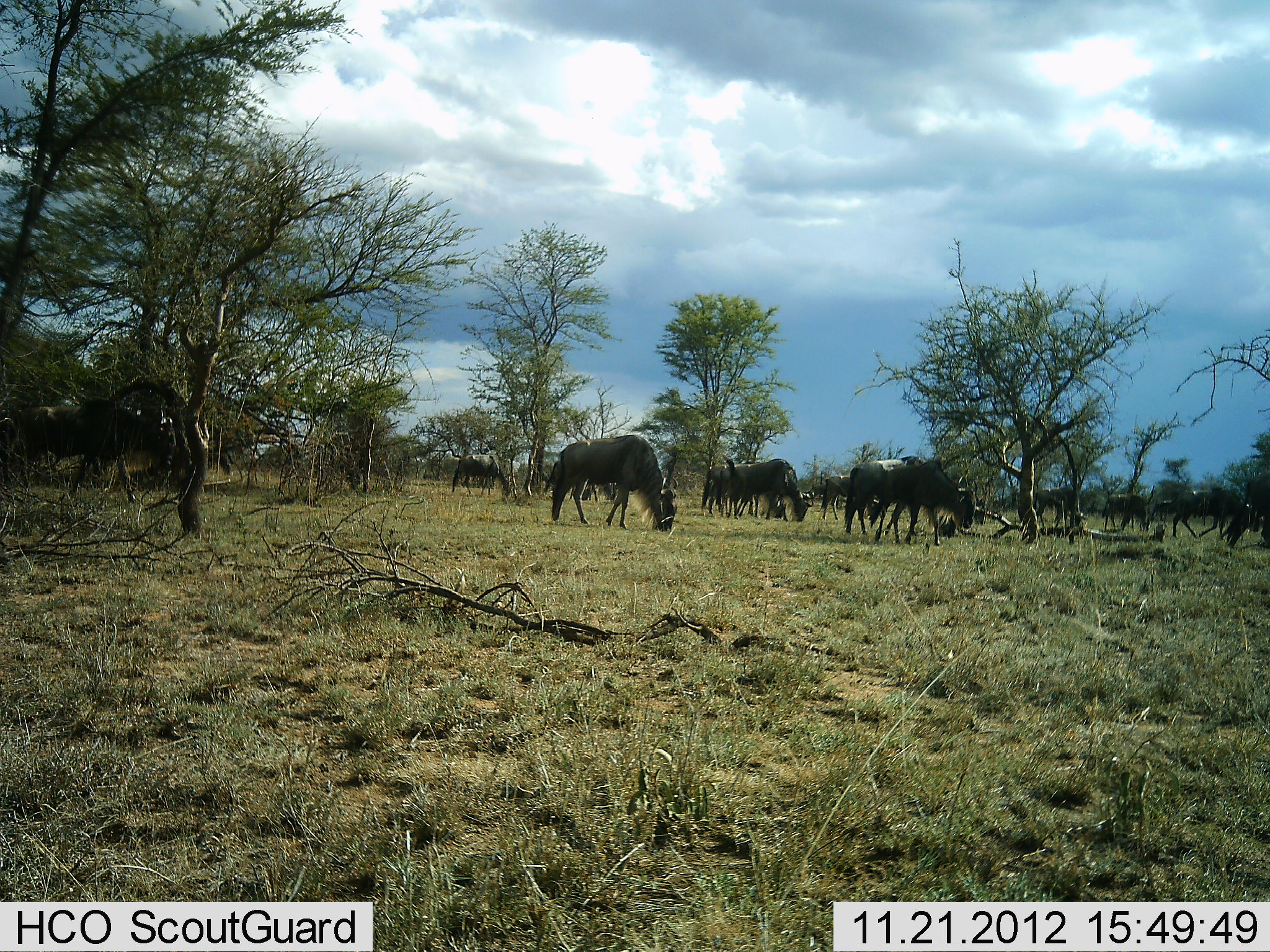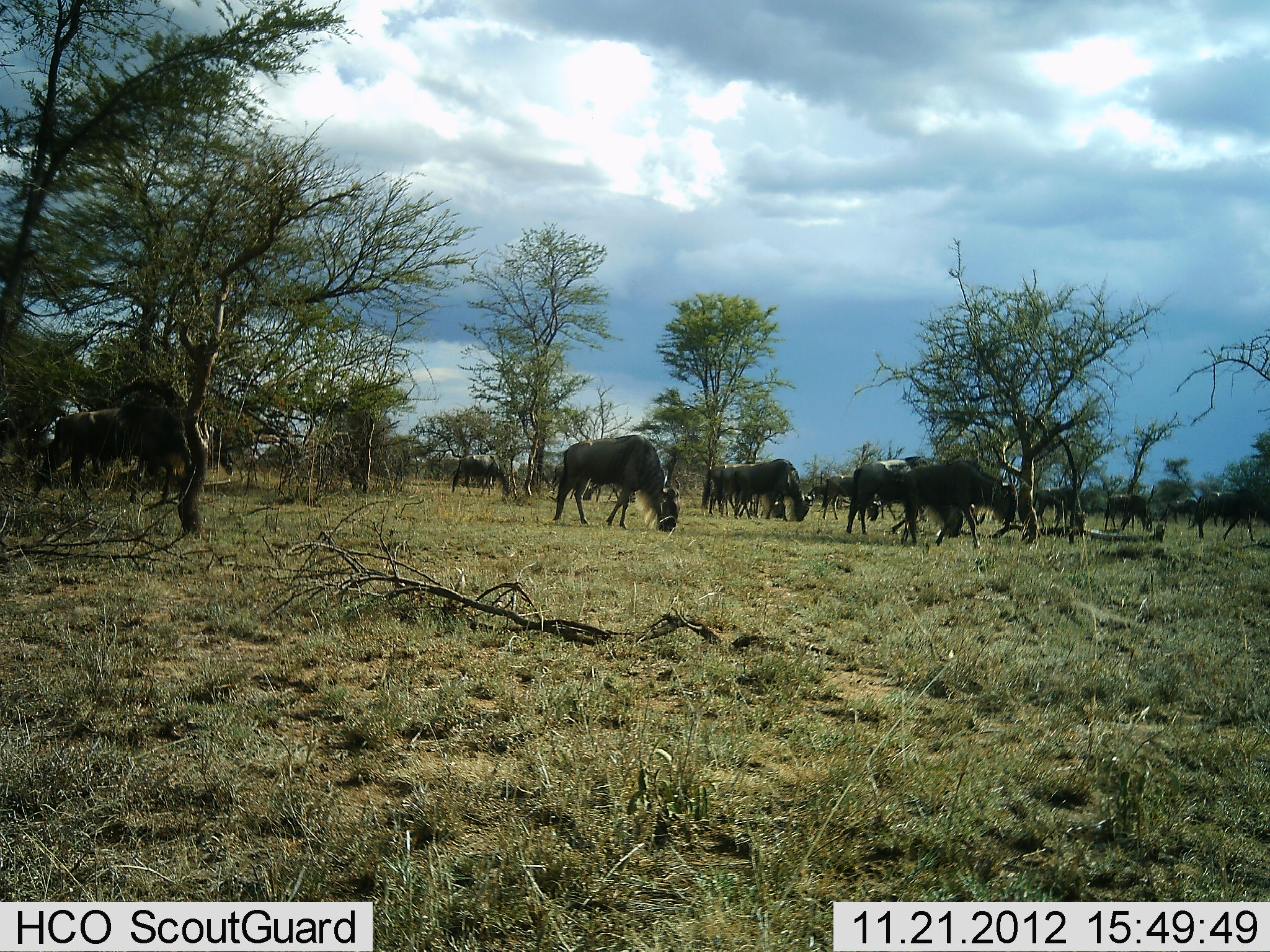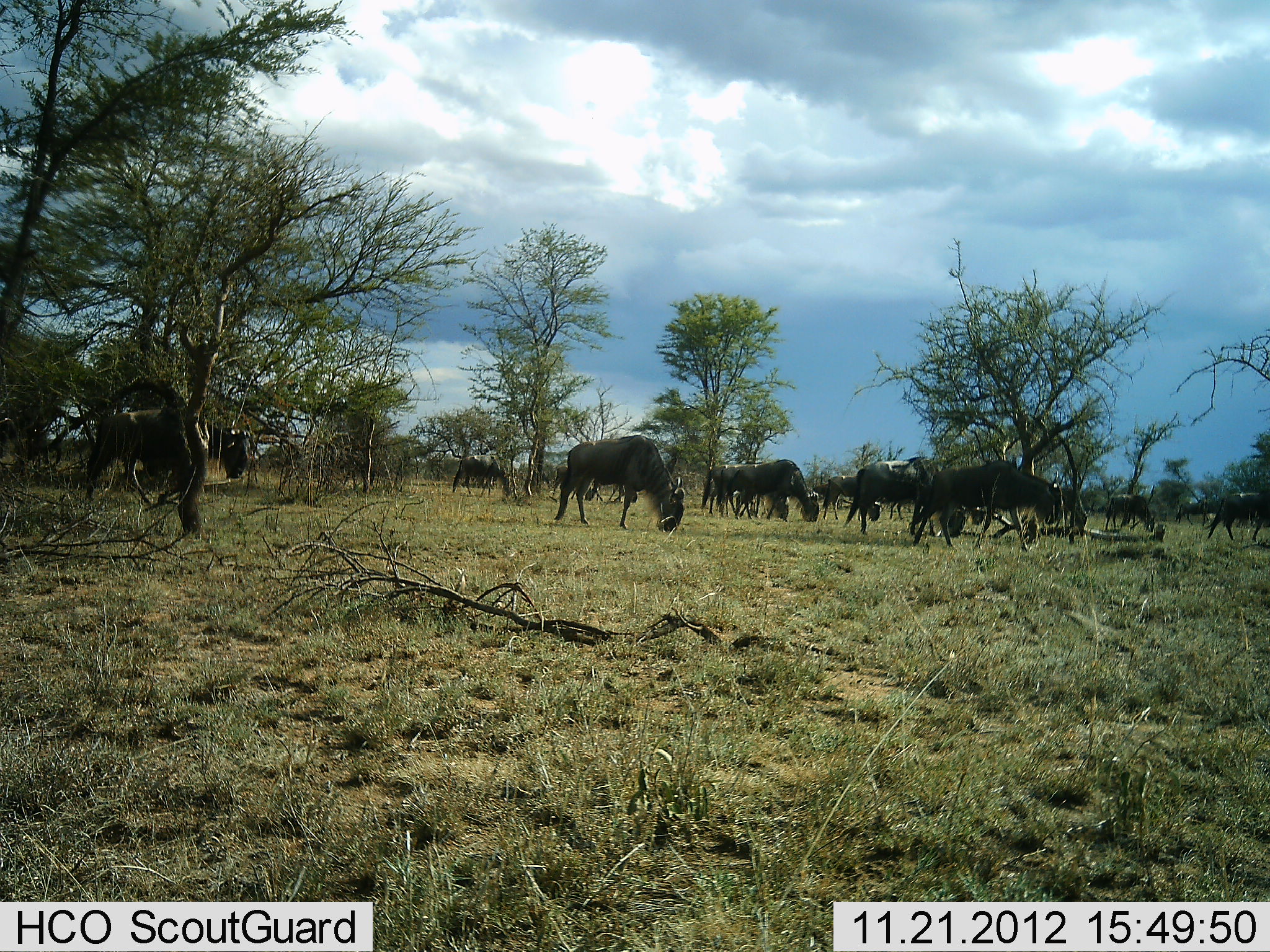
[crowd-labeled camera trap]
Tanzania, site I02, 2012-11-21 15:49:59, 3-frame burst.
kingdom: Animalia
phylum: Chordata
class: Mammalia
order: Artiodactyla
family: Bovidae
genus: Connochaetes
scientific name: Connochaetes taurinus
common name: blue wildebeest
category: wildebeest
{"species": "wildebeest (blue wildebeest) (Connochaetes taurinus)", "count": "11-50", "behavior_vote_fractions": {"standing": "30%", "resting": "0%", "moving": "80%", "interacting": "0%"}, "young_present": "0%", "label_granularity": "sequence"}